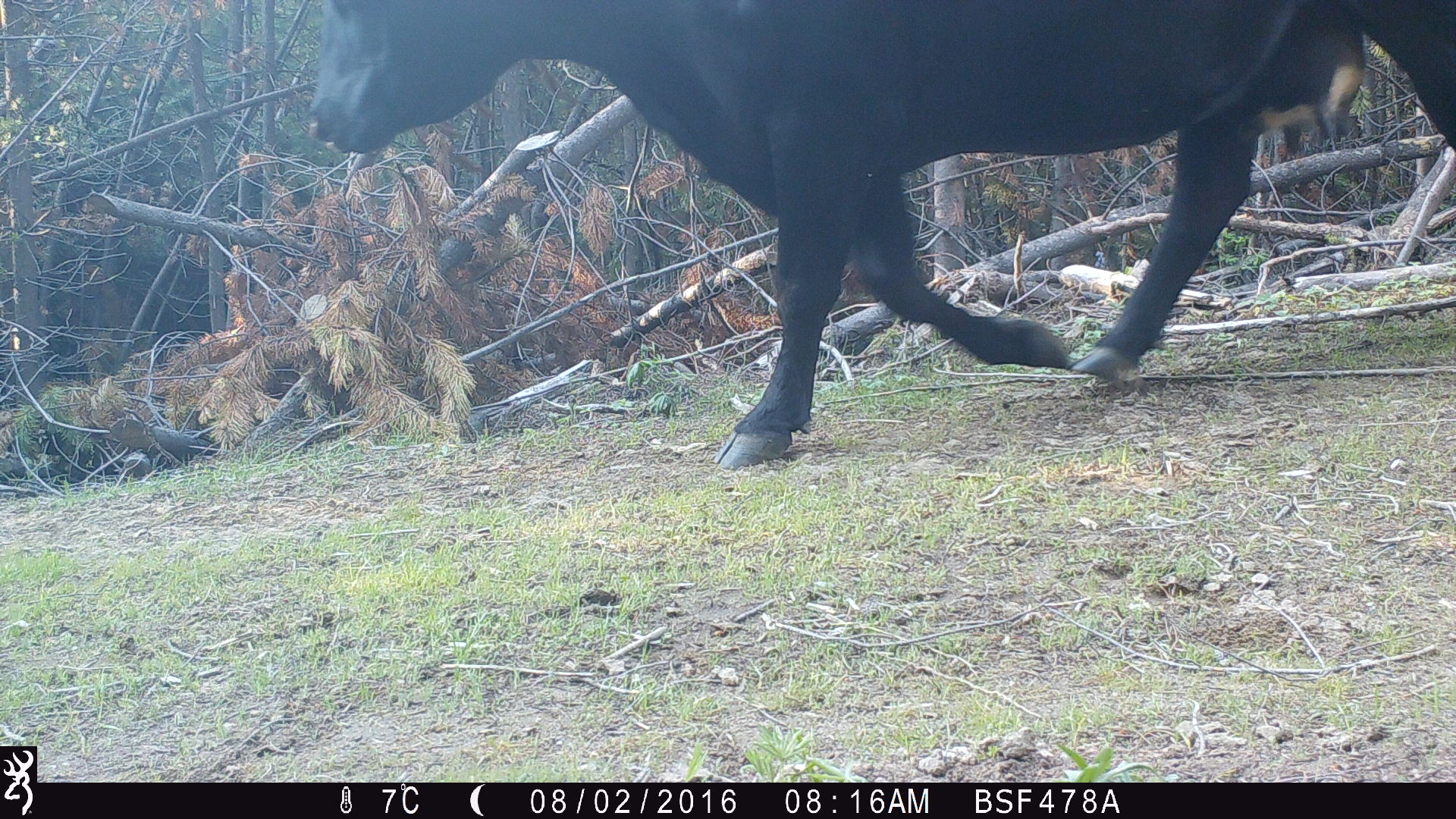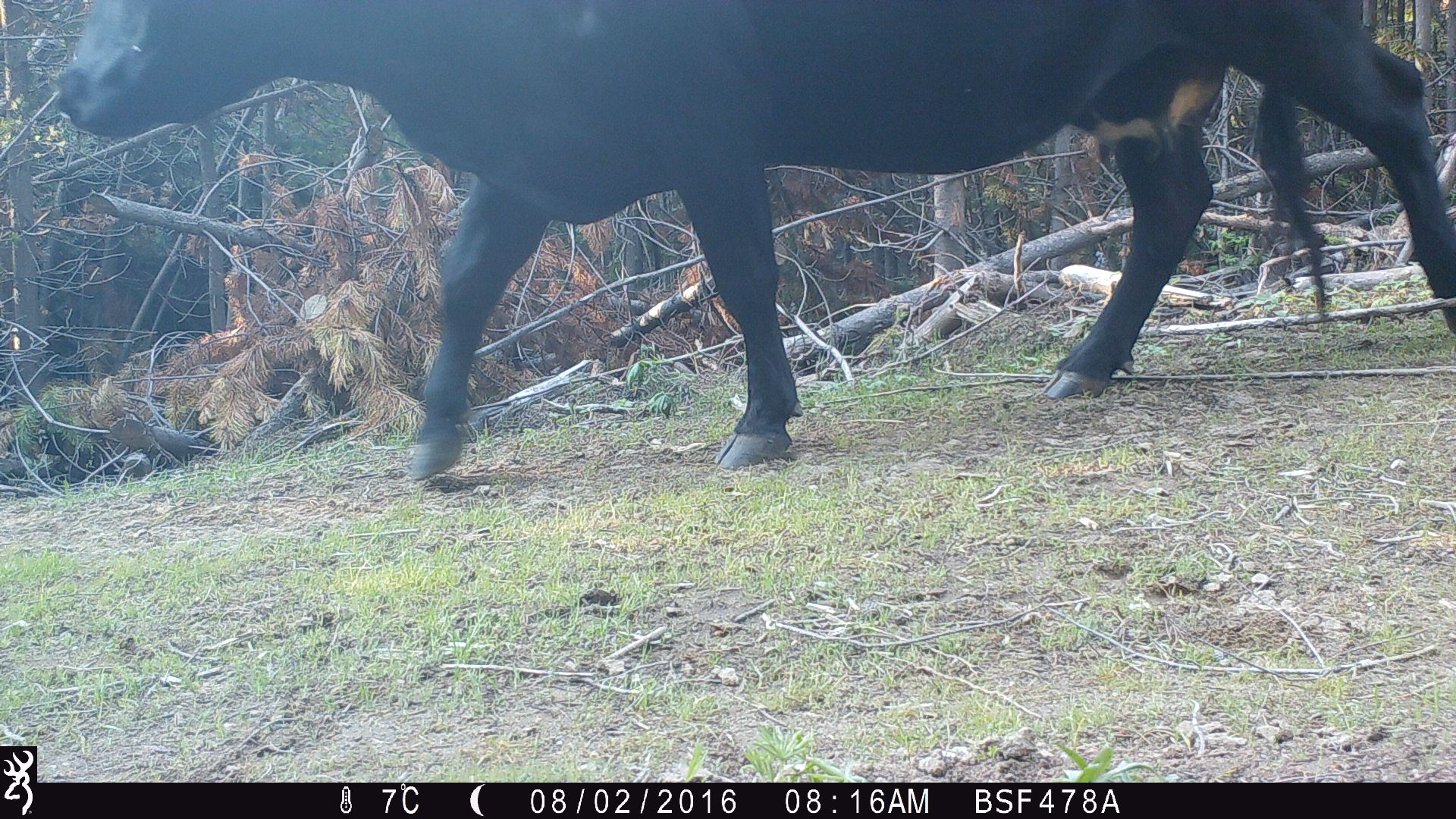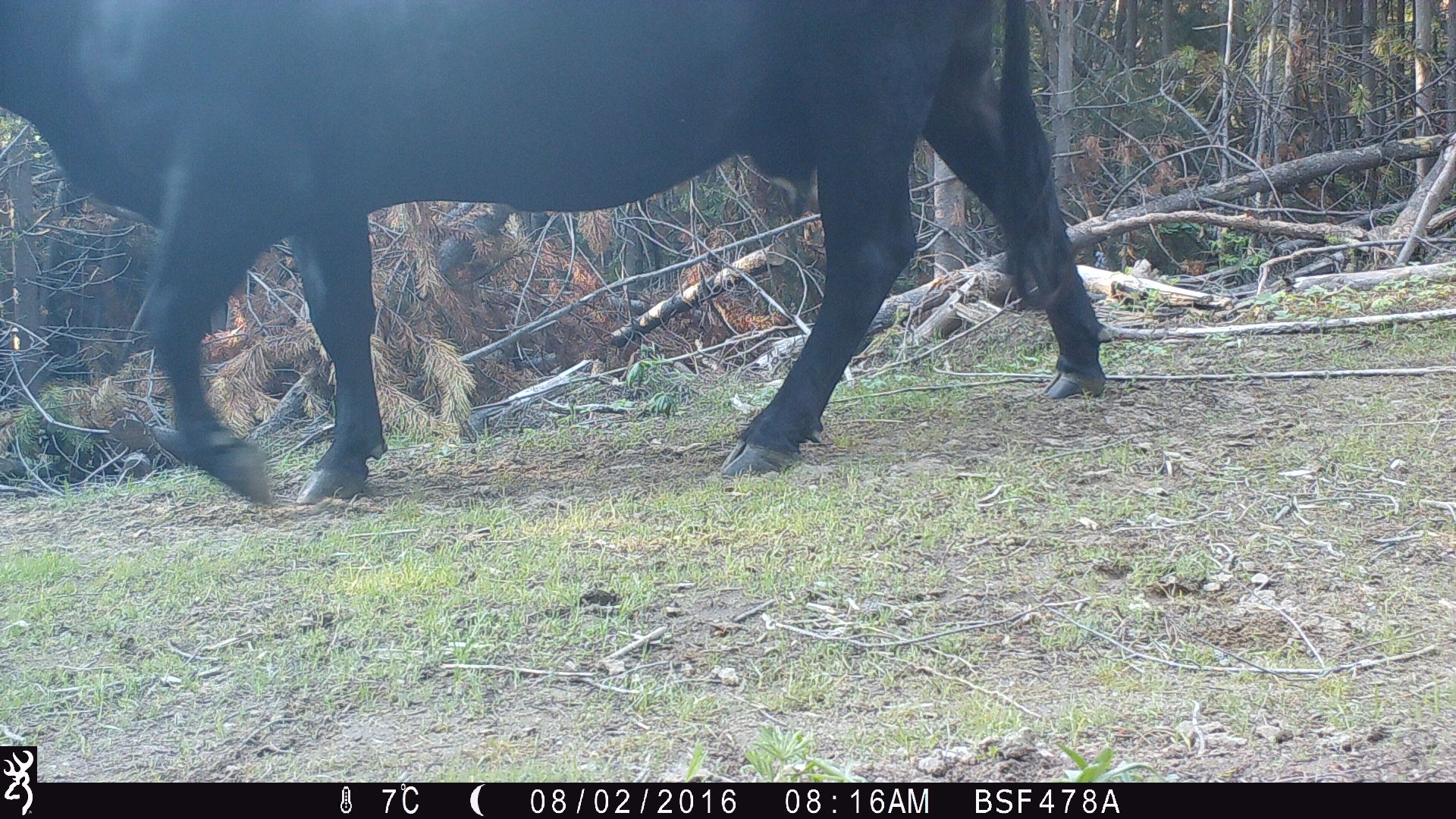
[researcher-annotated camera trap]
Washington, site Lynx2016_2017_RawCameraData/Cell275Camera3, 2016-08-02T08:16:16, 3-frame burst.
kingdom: Animalia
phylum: Chordata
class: Mammalia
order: Artiodactyla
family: Bovidae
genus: Bos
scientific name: Bos taurus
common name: domestic cattle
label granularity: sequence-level